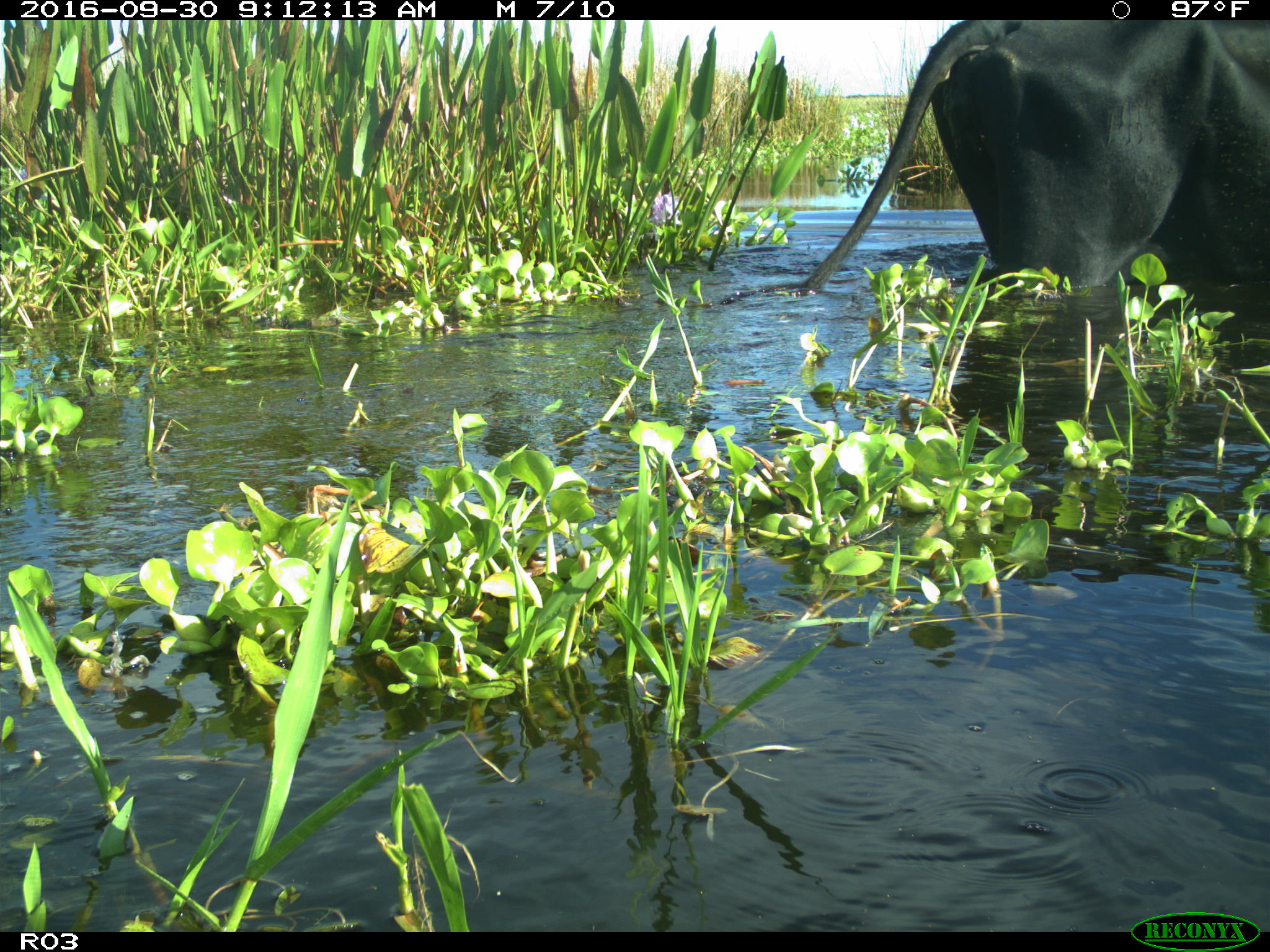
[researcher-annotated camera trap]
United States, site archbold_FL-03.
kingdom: Animalia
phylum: Chordata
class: Mammalia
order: Artiodactyla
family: Bovidae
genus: Bos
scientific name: Bos taurus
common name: domestic cow